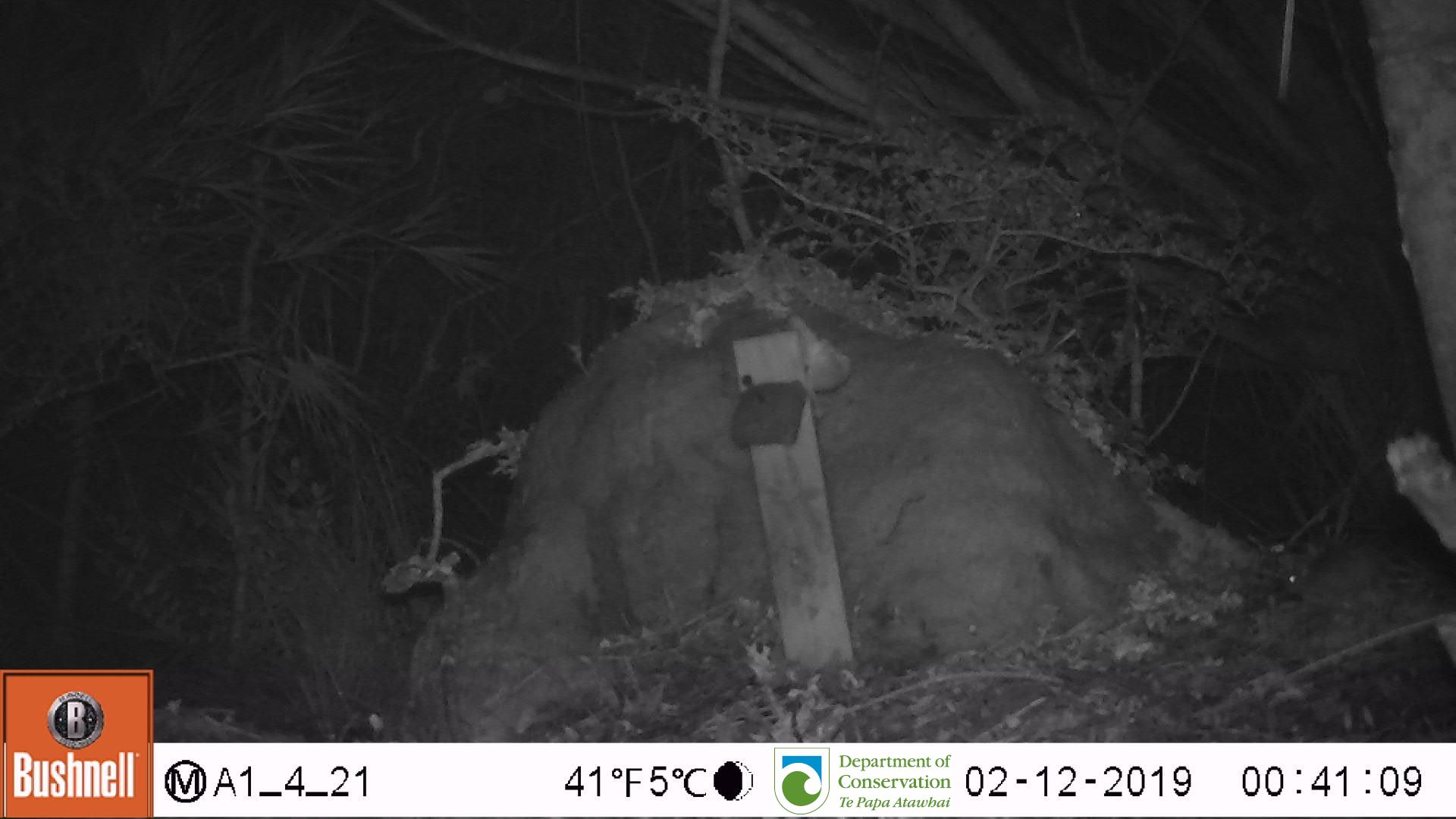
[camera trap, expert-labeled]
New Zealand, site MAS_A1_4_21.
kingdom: Animalia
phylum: Chordata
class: Mammalia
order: Rodentia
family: Muridae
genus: Mus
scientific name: Mus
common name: mouse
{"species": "mouse (Mus)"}